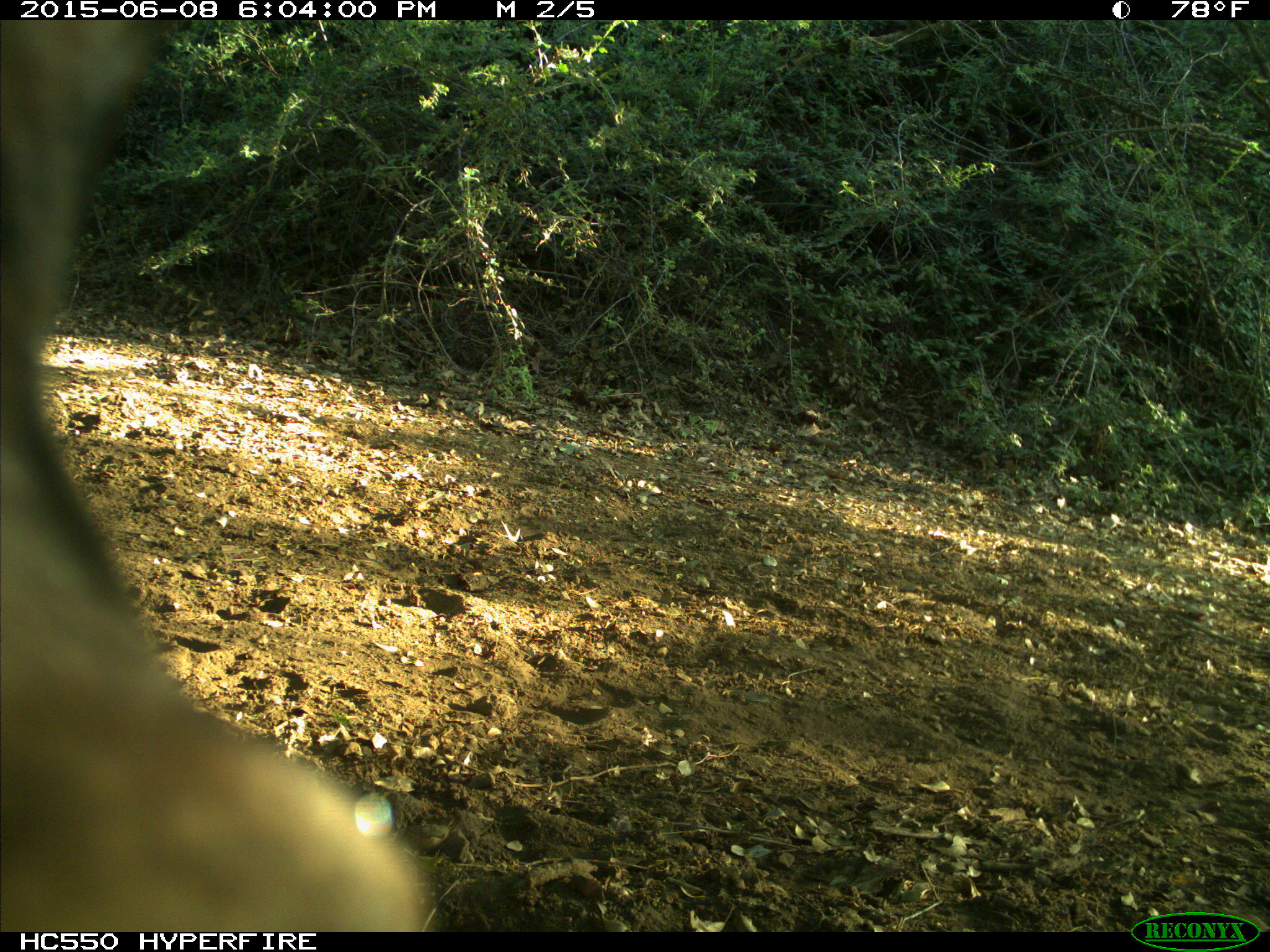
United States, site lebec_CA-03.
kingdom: Animalia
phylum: Chordata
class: Mammalia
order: Artiodactyla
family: Bovidae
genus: Bos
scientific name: Bos taurus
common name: domestic cow